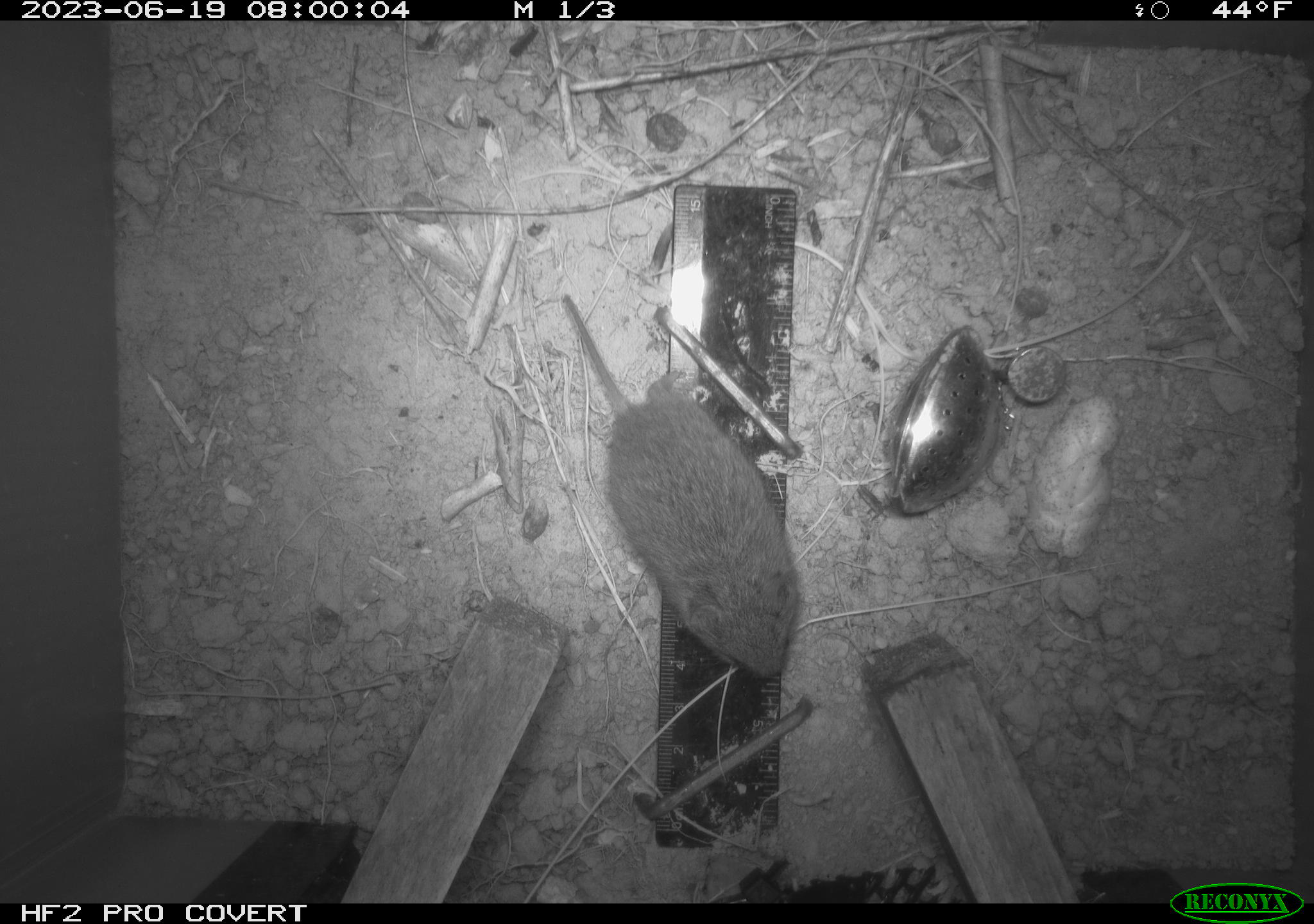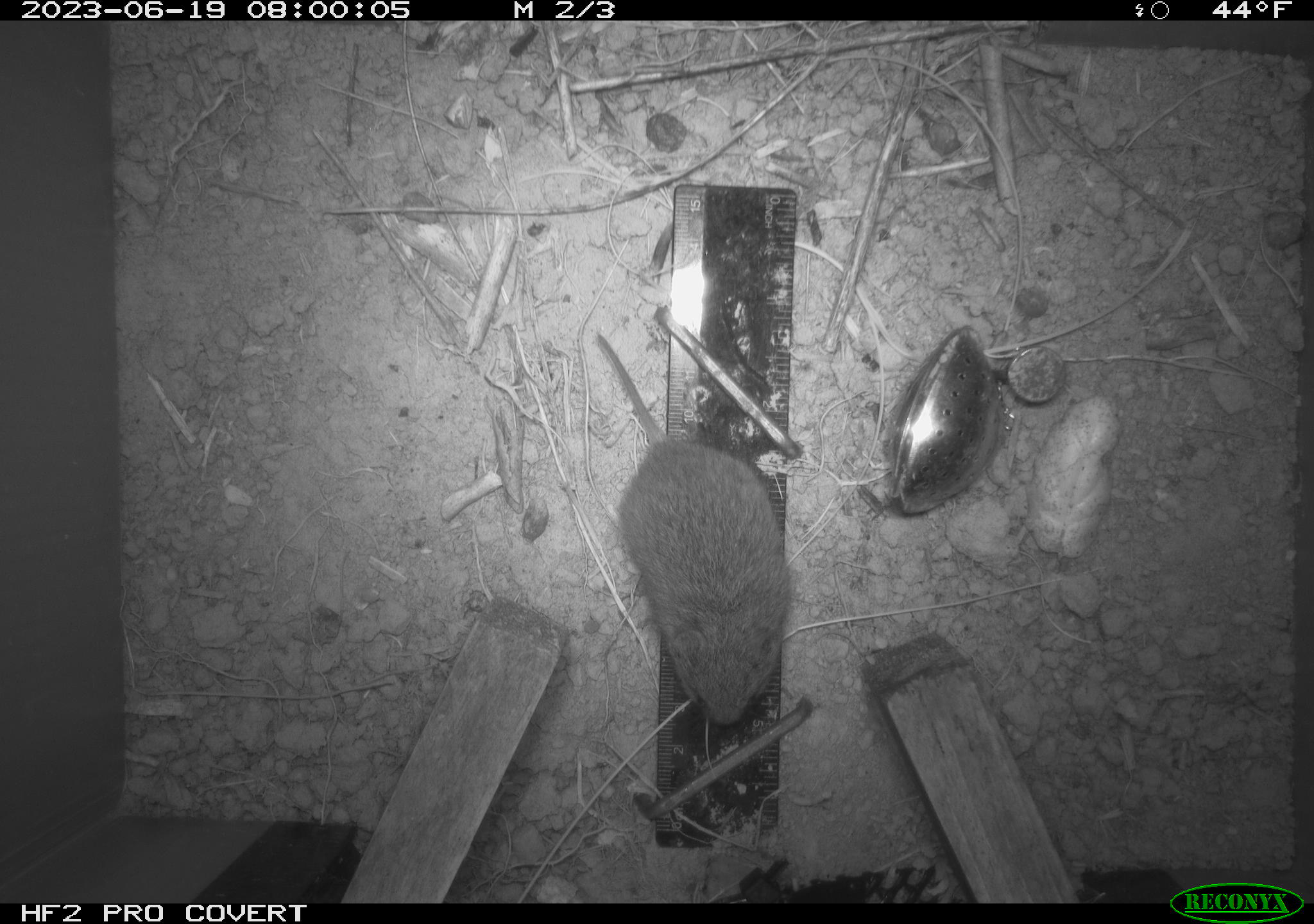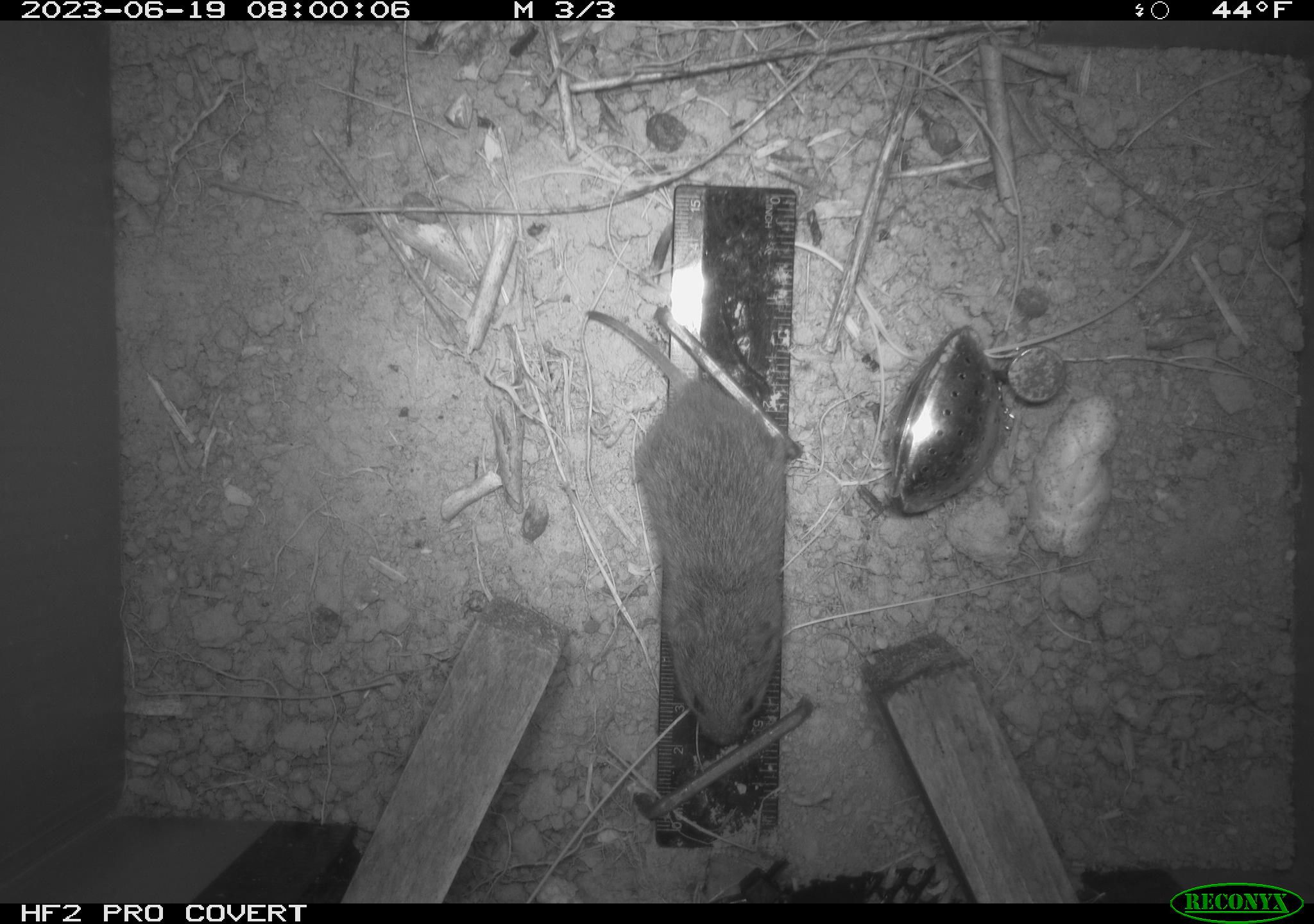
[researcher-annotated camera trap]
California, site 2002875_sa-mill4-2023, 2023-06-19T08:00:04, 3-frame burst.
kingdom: Animalia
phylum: Chordata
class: Mammalia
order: Rodentia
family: Cricetidae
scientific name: Arvicolinae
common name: voles, lemmings, and muskrats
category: arvicolinae subfamily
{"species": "arvicolinae subfamily (voles, lemmings, and muskrats) (Arvicolinae)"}